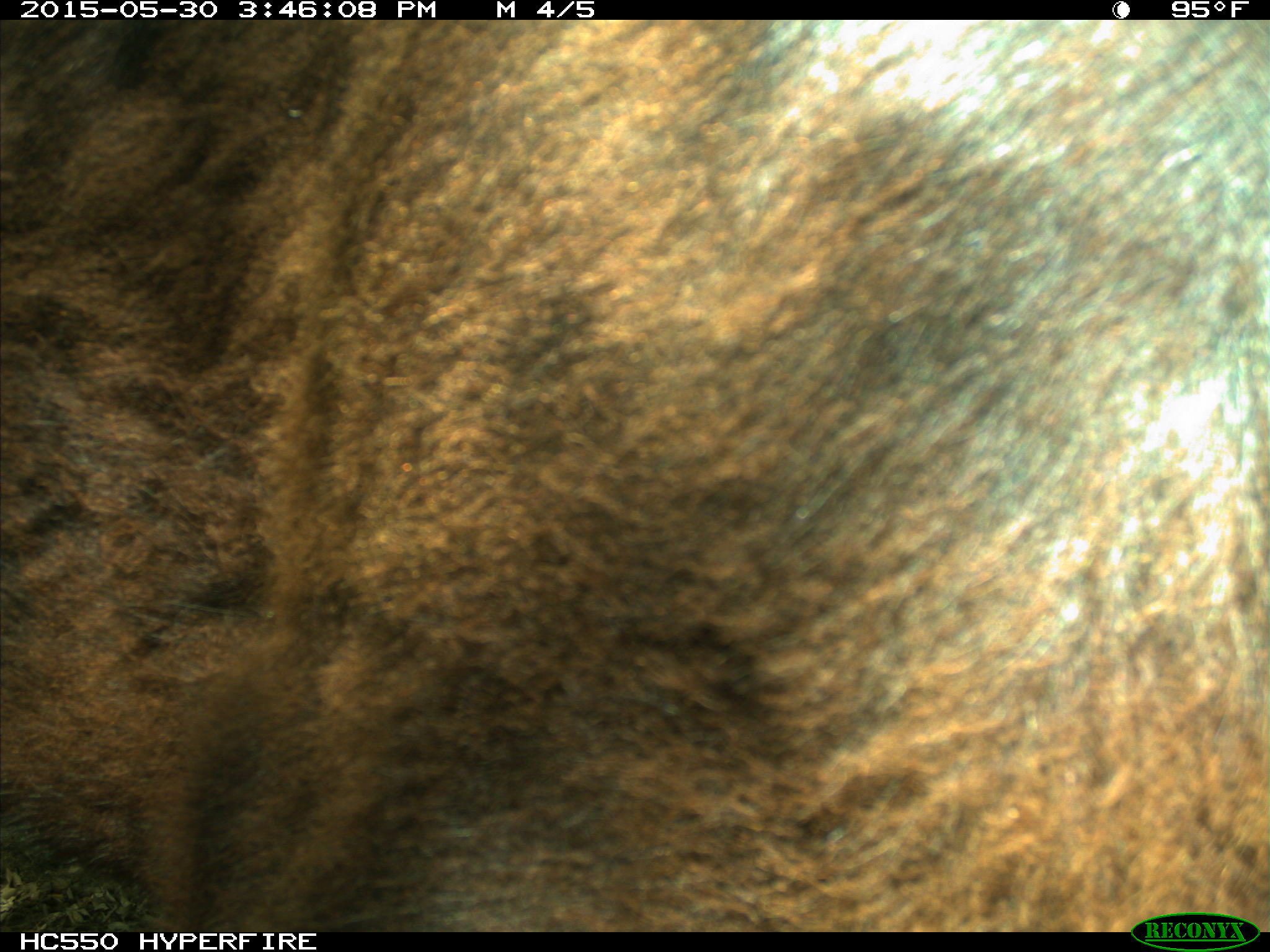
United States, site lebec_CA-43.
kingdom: Animalia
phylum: Chordata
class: Mammalia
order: Artiodactyla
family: Bovidae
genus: Bos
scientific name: Bos taurus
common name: domestic cow